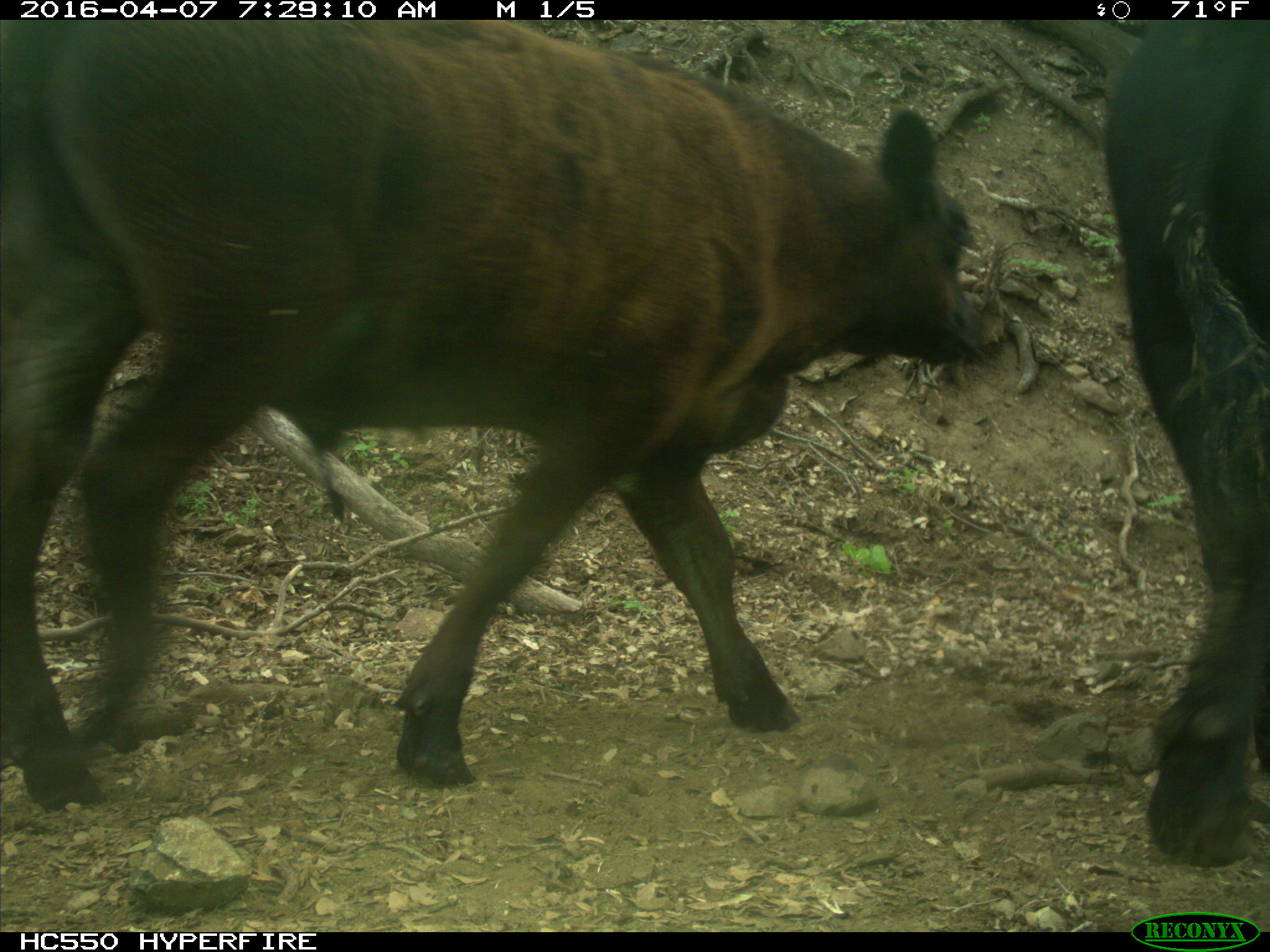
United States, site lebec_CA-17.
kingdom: Animalia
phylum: Chordata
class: Mammalia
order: Artiodactyla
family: Bovidae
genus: Bos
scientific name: Bos taurus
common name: domestic cow